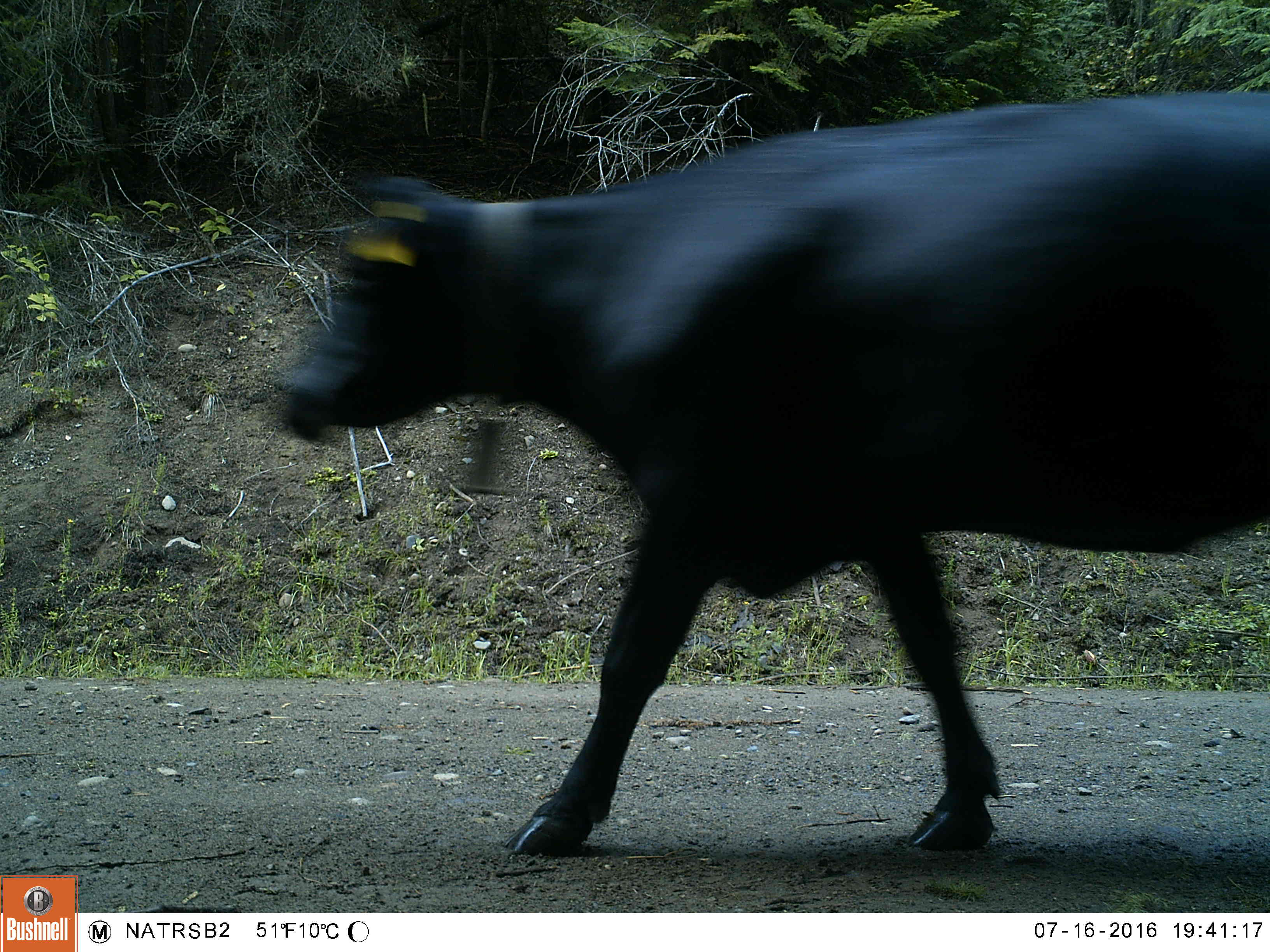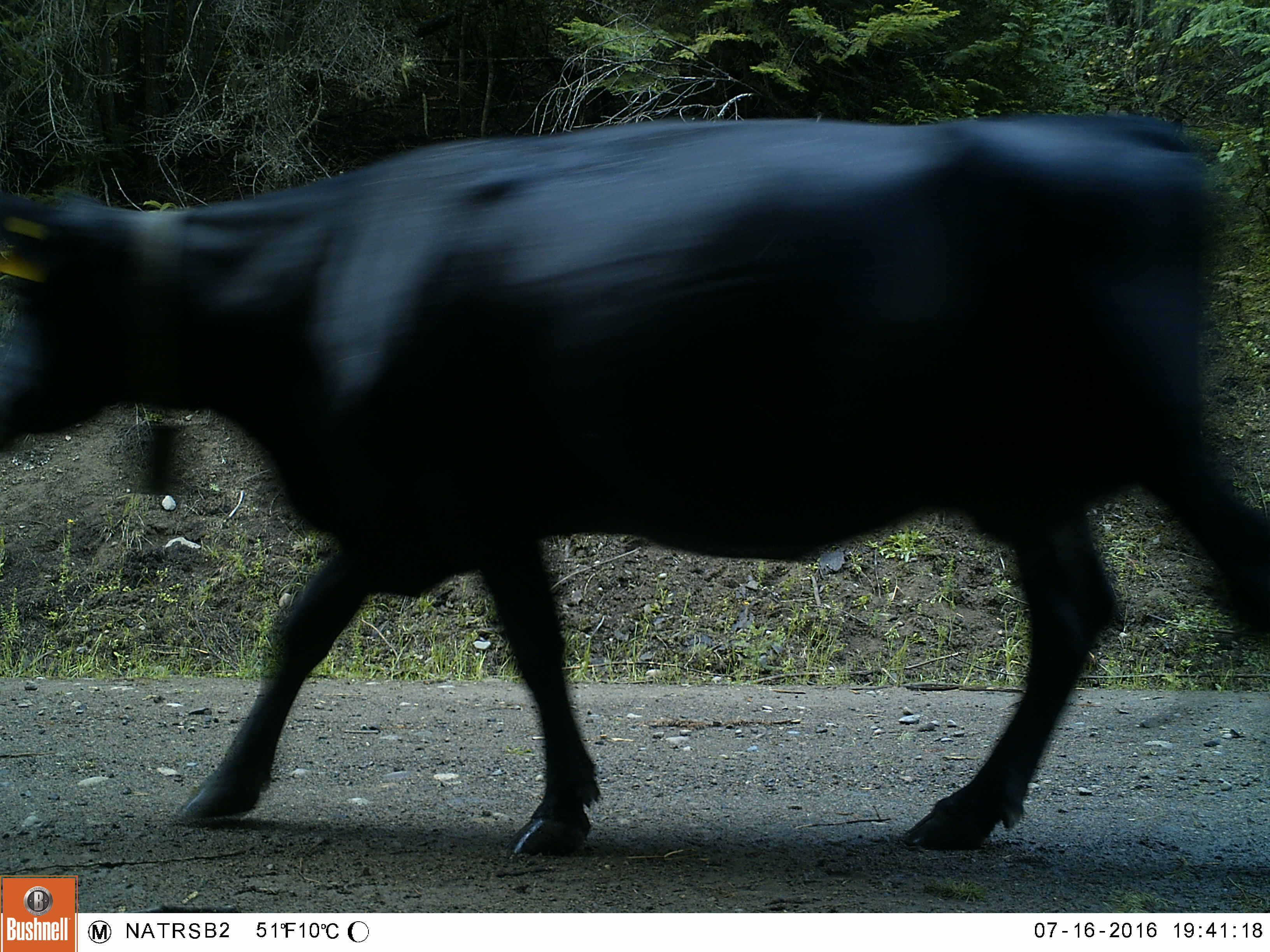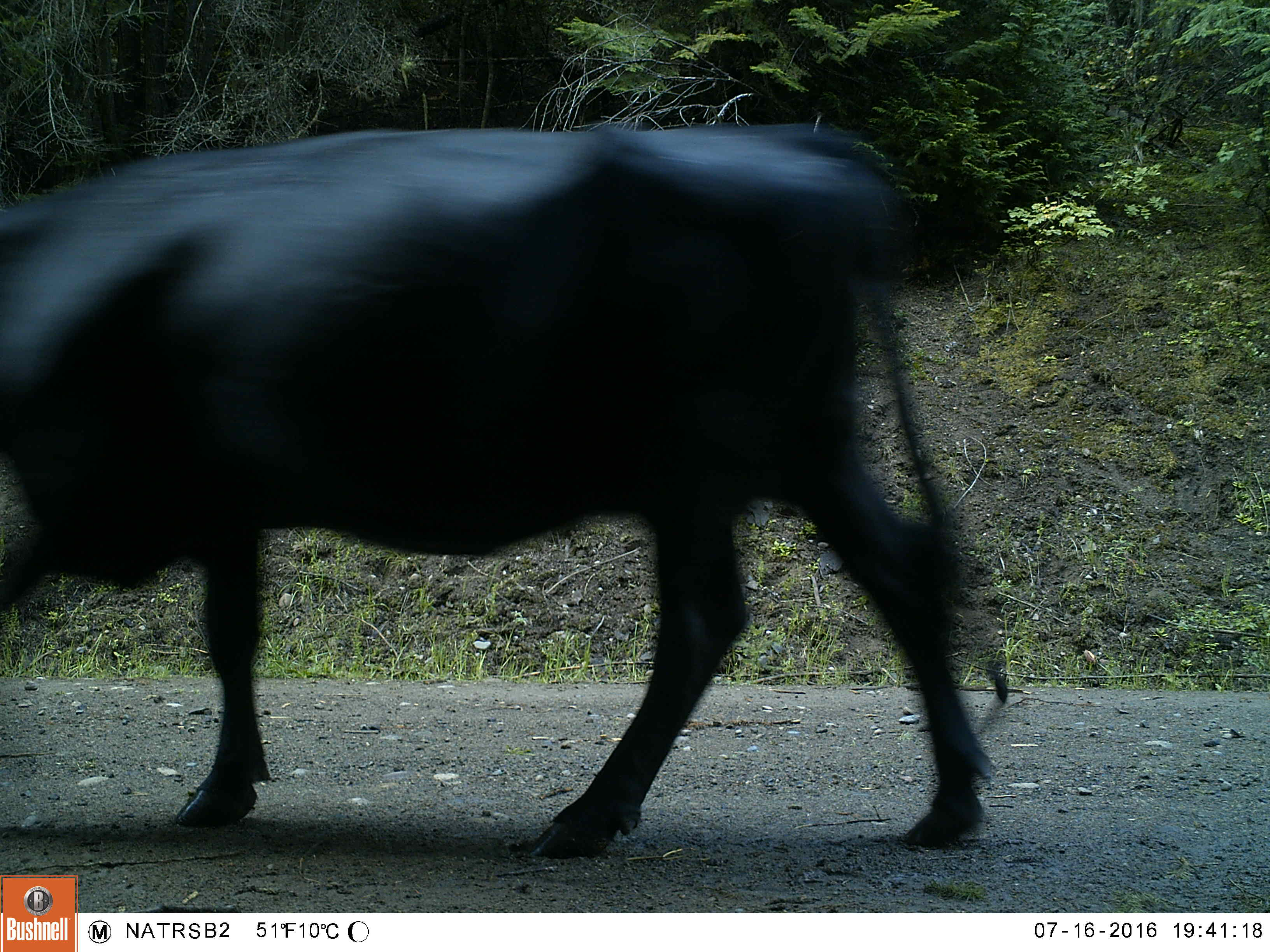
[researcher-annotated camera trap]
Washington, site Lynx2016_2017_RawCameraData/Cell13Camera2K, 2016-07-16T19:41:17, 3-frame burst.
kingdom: Animalia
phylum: Chordata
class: Mammalia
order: Artiodactyla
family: Bovidae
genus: Bos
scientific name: Bos taurus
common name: domestic cattle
Domestic cattle (Bos taurus). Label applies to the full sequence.